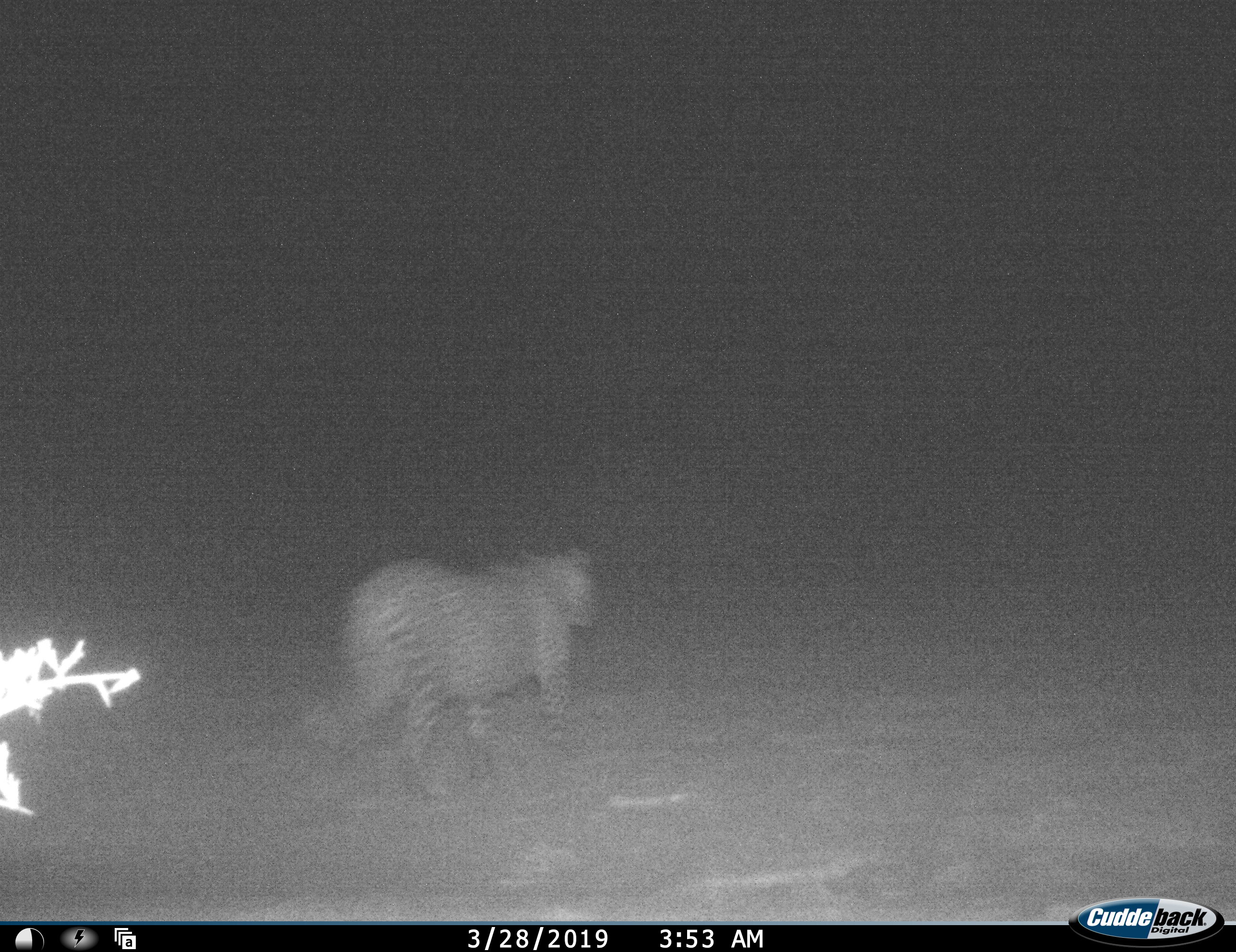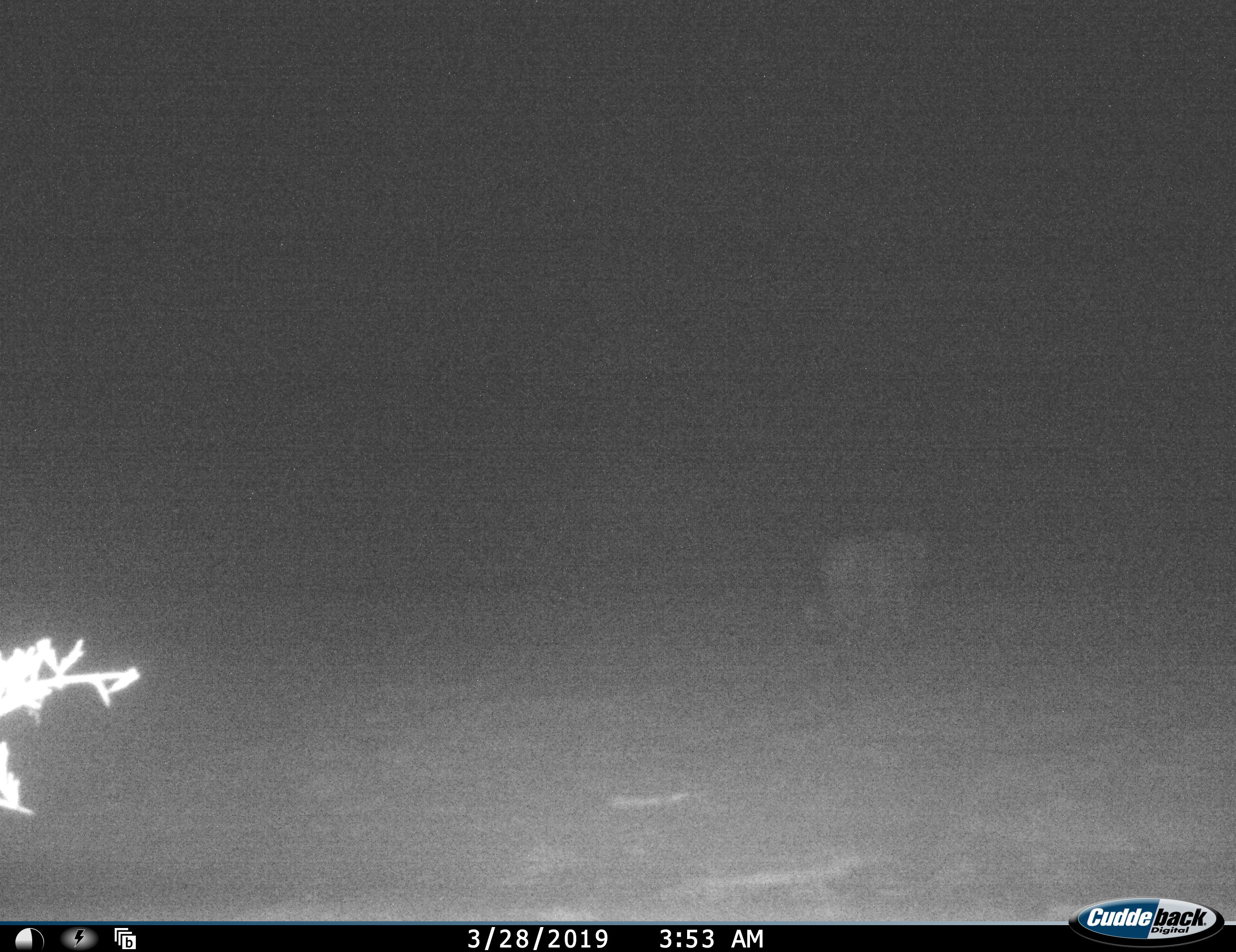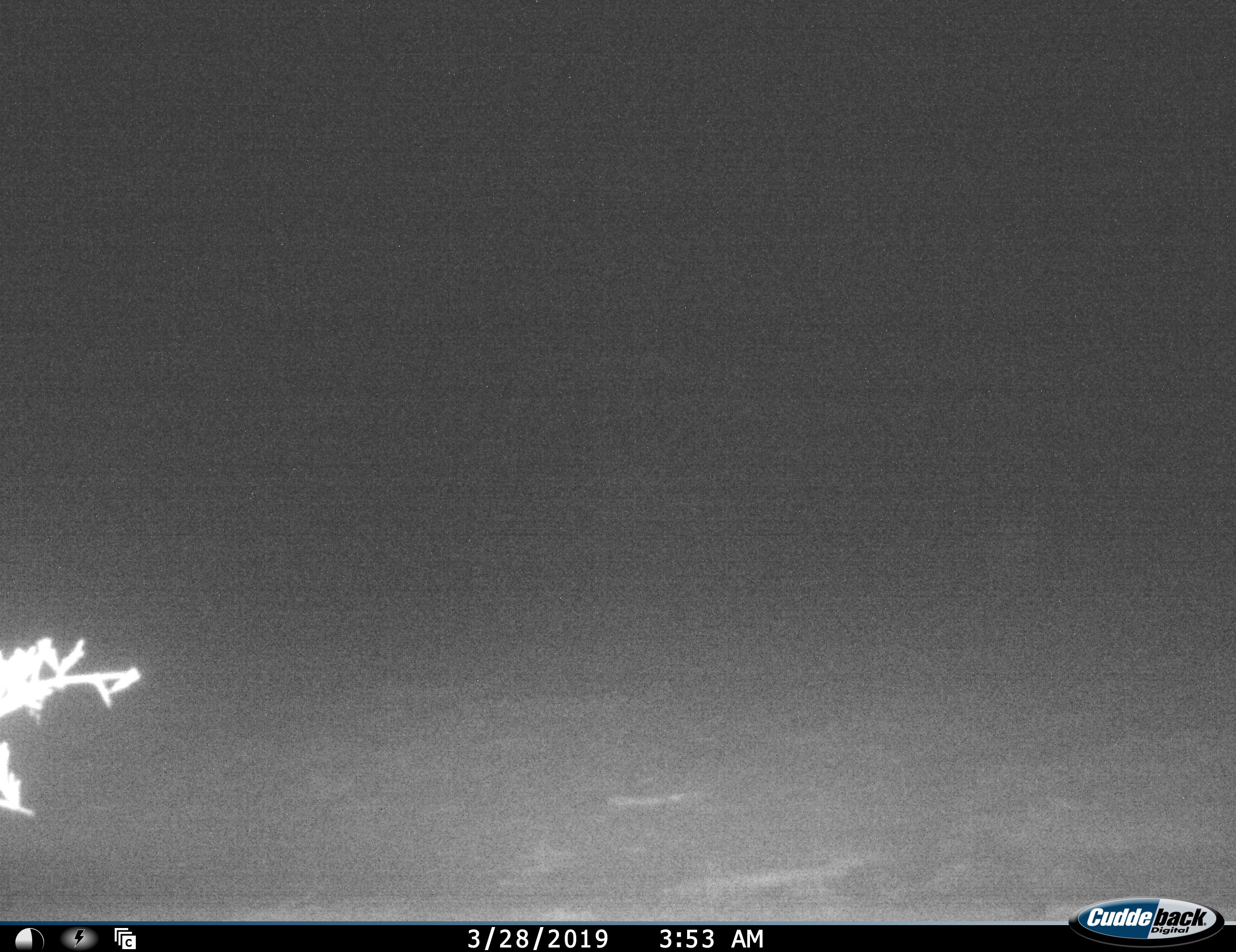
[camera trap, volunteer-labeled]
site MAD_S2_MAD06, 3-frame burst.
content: unidentified animal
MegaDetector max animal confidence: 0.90